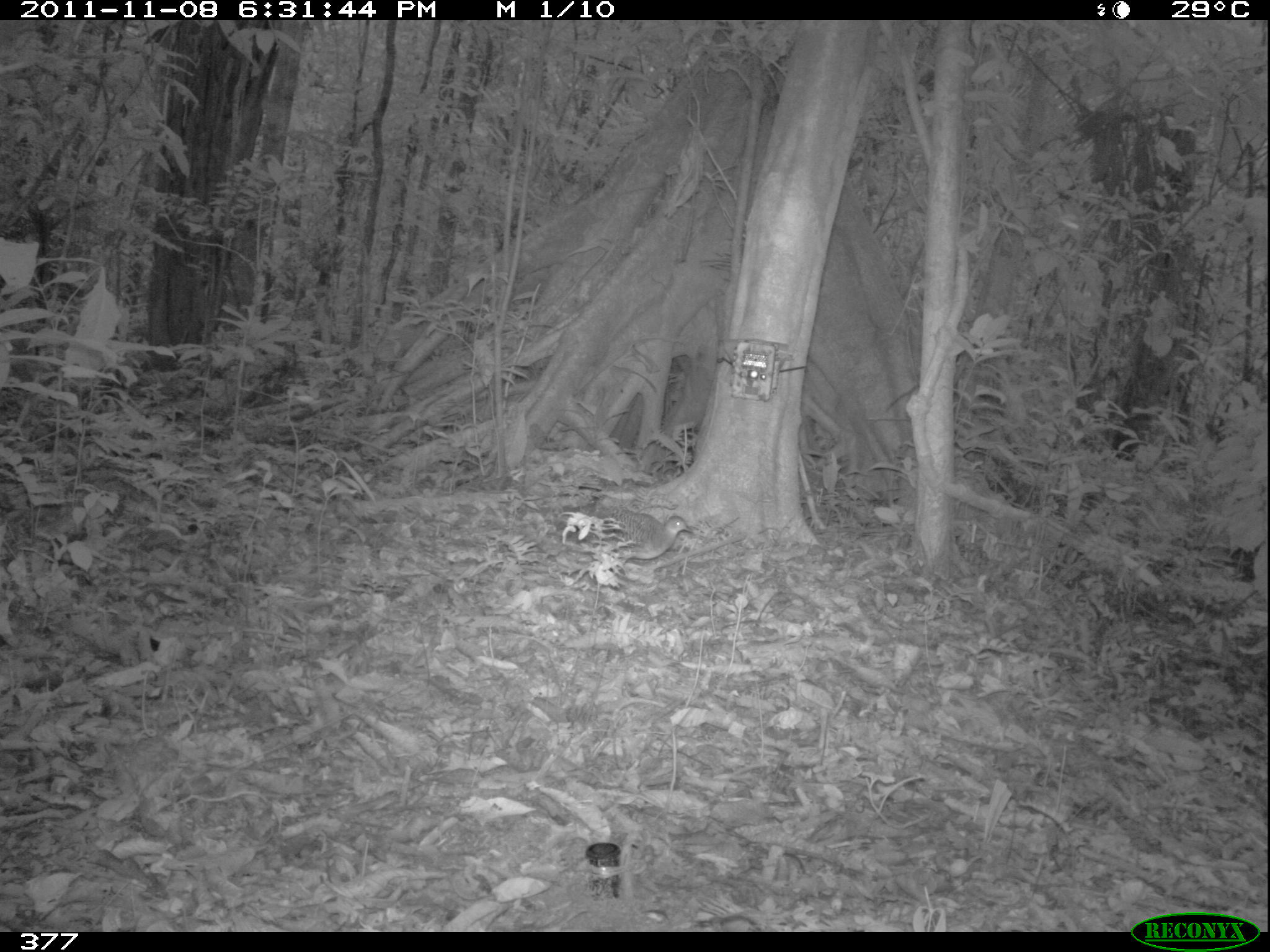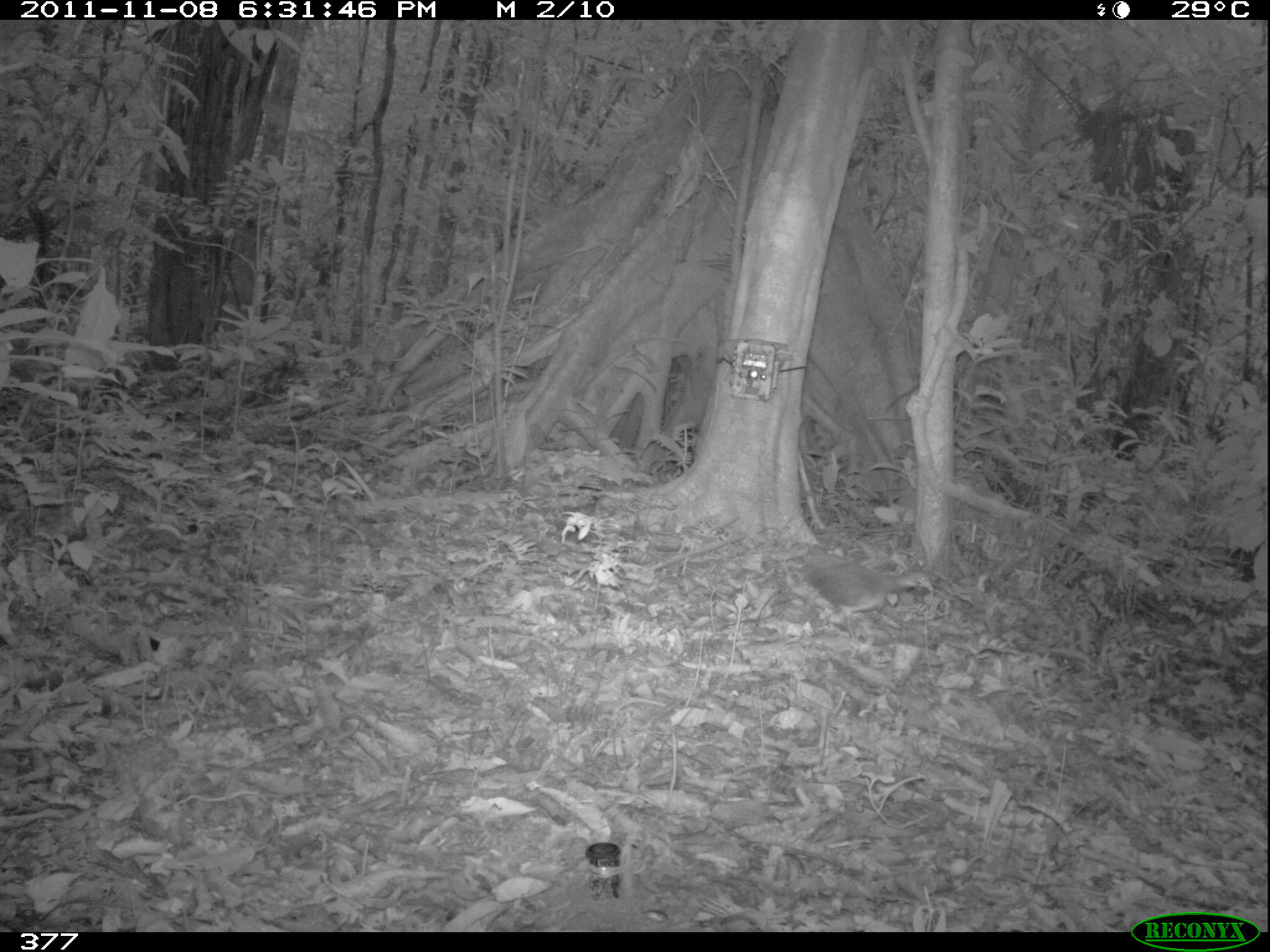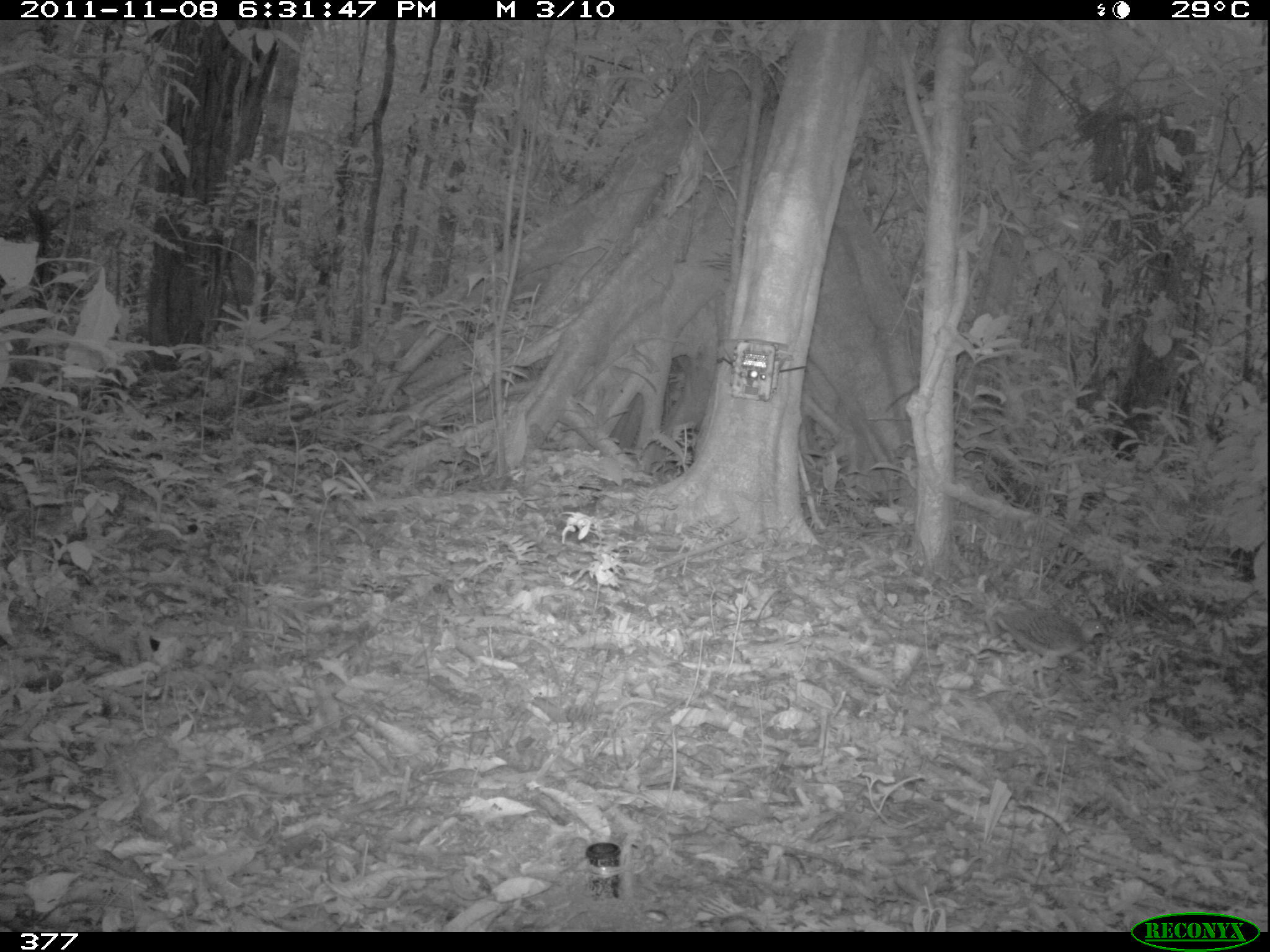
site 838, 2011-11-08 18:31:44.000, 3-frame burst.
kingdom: Animalia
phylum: Chordata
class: Aves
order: Tinamiformes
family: Tinamidae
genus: Tinamus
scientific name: Tinamus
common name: tinamus tinamous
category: tinamus sp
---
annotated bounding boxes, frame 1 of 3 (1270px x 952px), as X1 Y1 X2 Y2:
tinamus sp: 598 508 693 560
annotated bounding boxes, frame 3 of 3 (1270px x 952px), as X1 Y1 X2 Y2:
tinamus sp: 992 608 1108 699